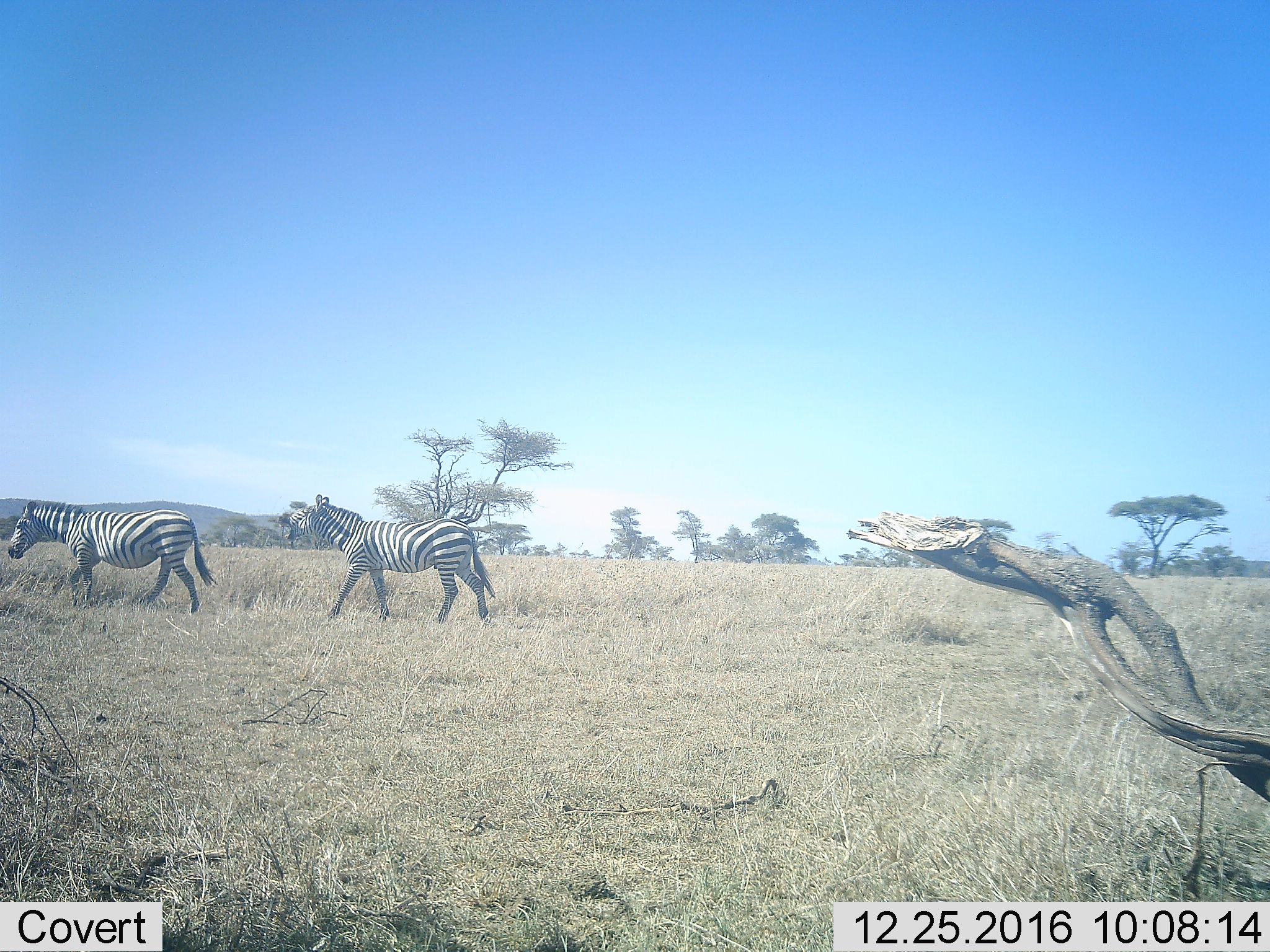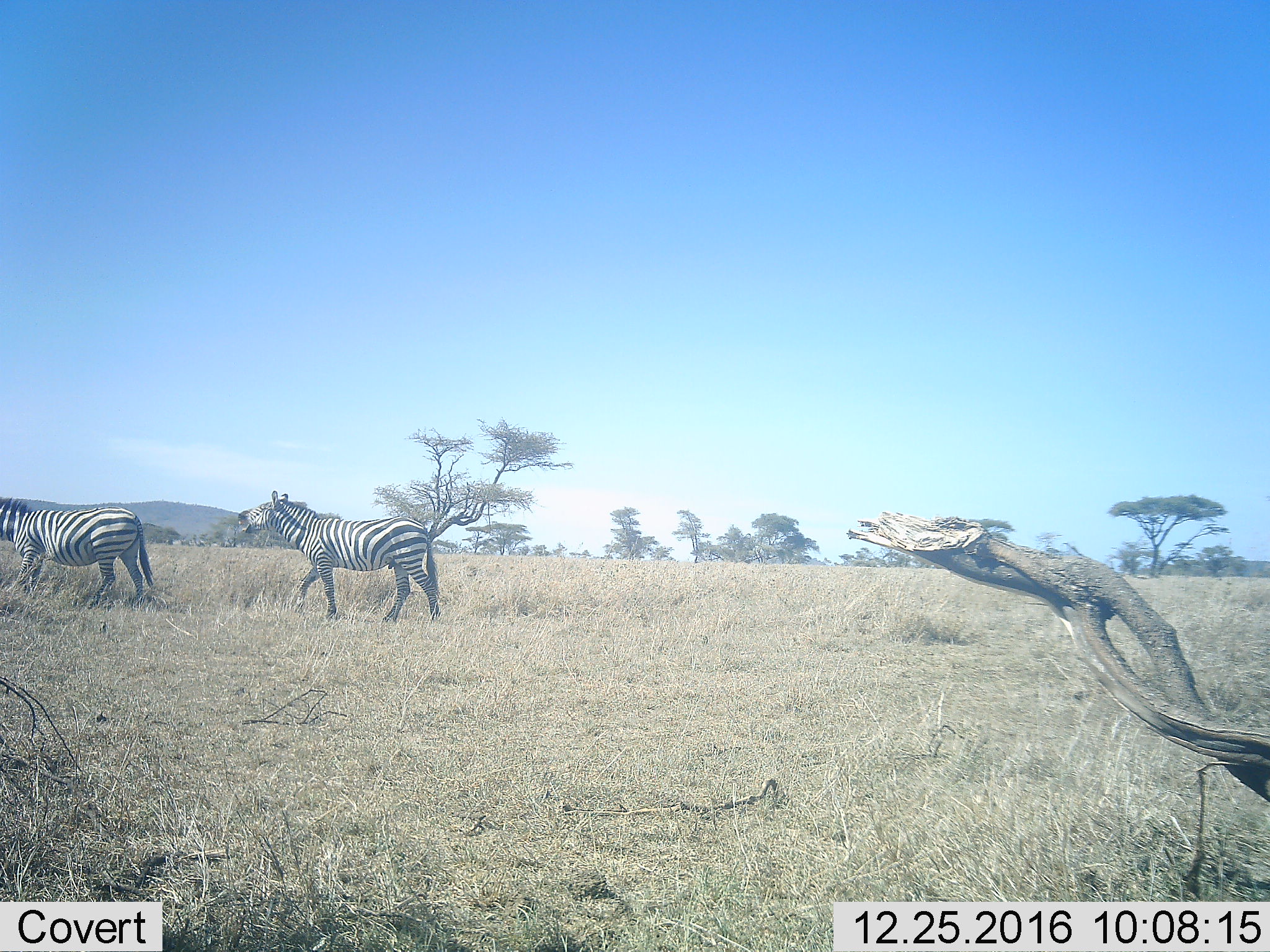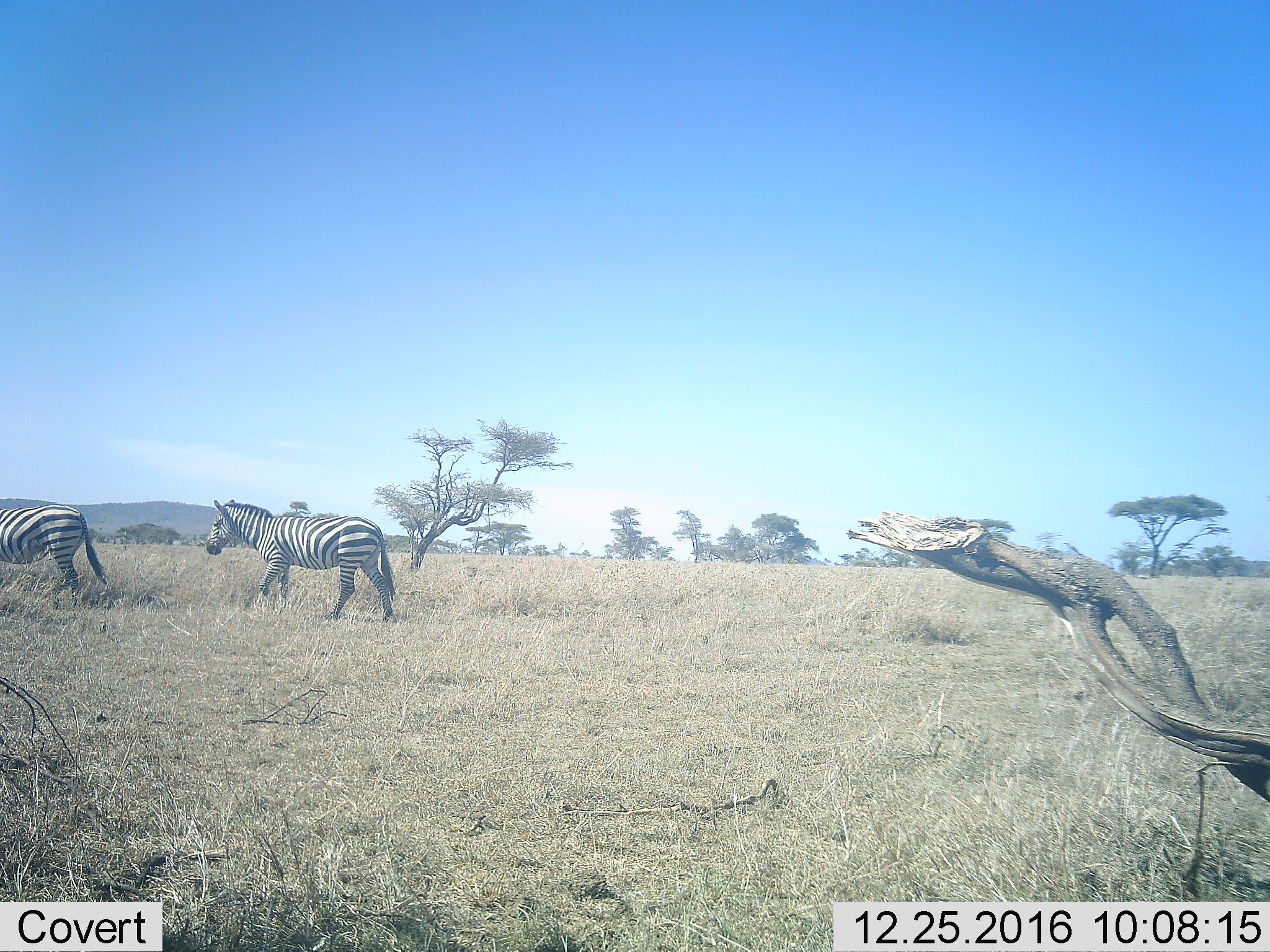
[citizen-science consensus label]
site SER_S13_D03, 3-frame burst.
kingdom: Animalia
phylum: Chordata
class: Mammalia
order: Perissodactyla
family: Equidae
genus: Equus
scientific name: Equus quagga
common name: plains zebra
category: zebraplains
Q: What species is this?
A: Zebraplains (plains zebra) (Equus quagga).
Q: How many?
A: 2.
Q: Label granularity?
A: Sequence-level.